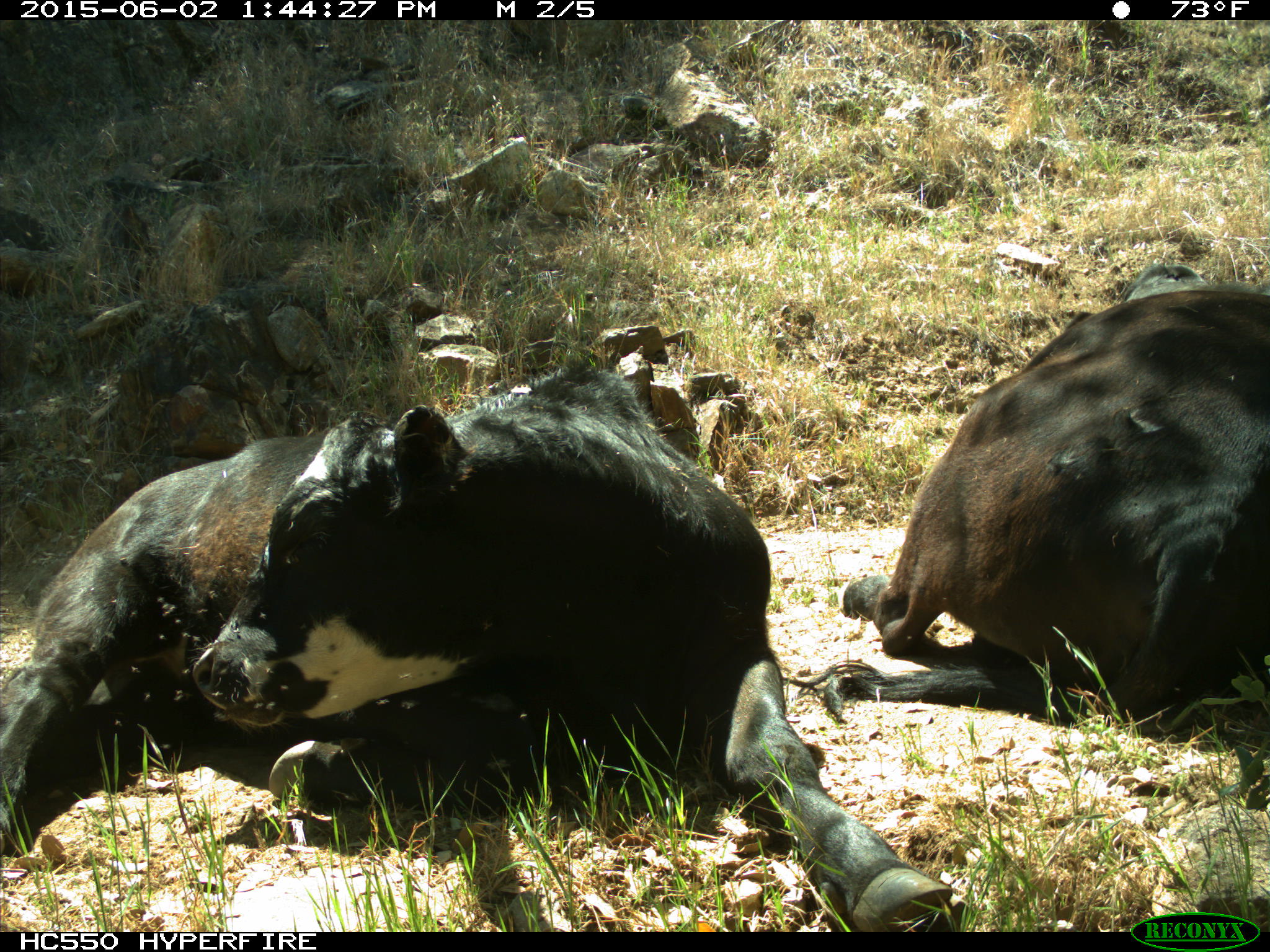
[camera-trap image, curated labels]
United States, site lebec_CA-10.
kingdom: Animalia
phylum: Chordata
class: Mammalia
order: Artiodactyla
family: Bovidae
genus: Bos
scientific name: Bos taurus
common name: domestic cow